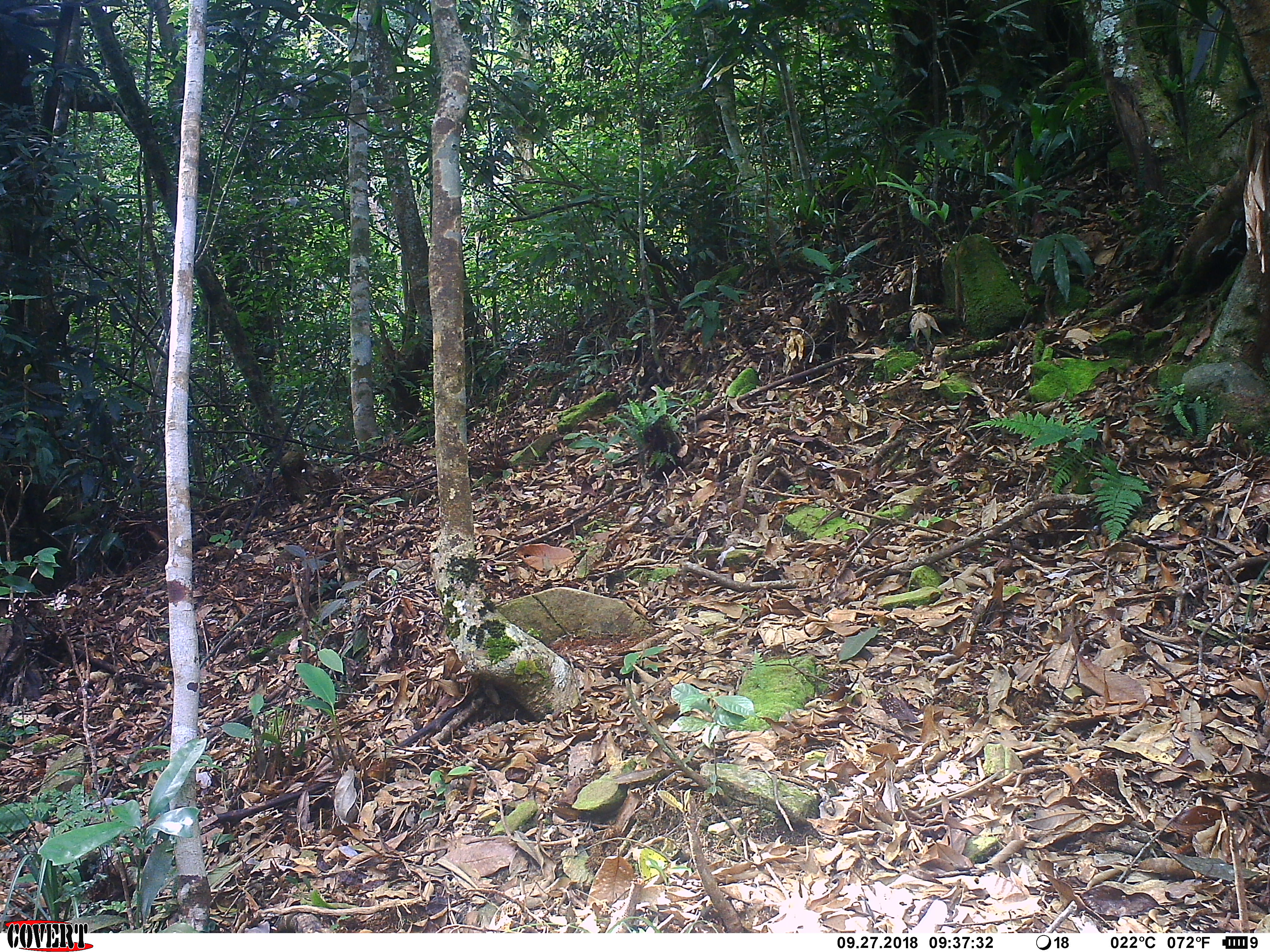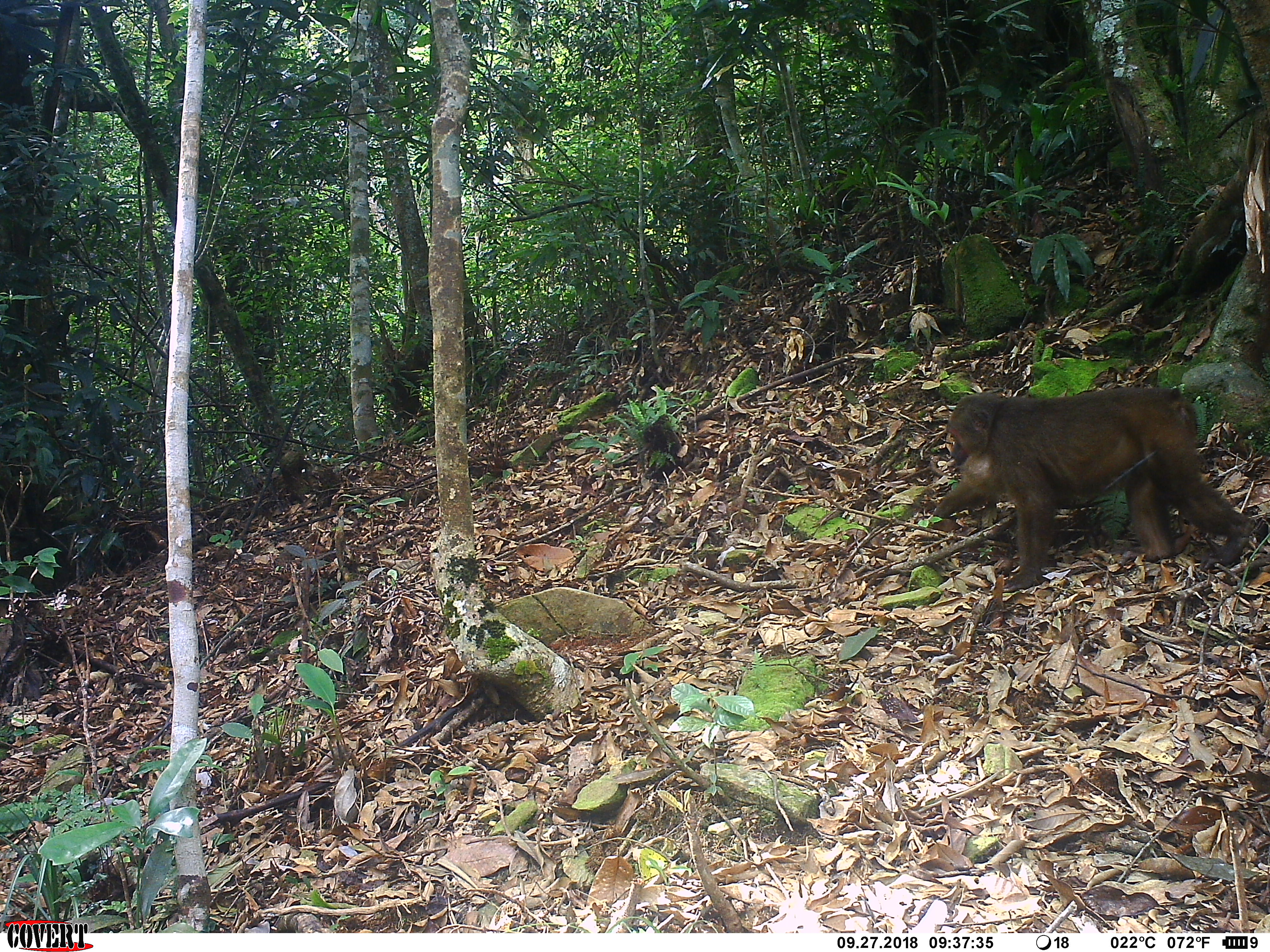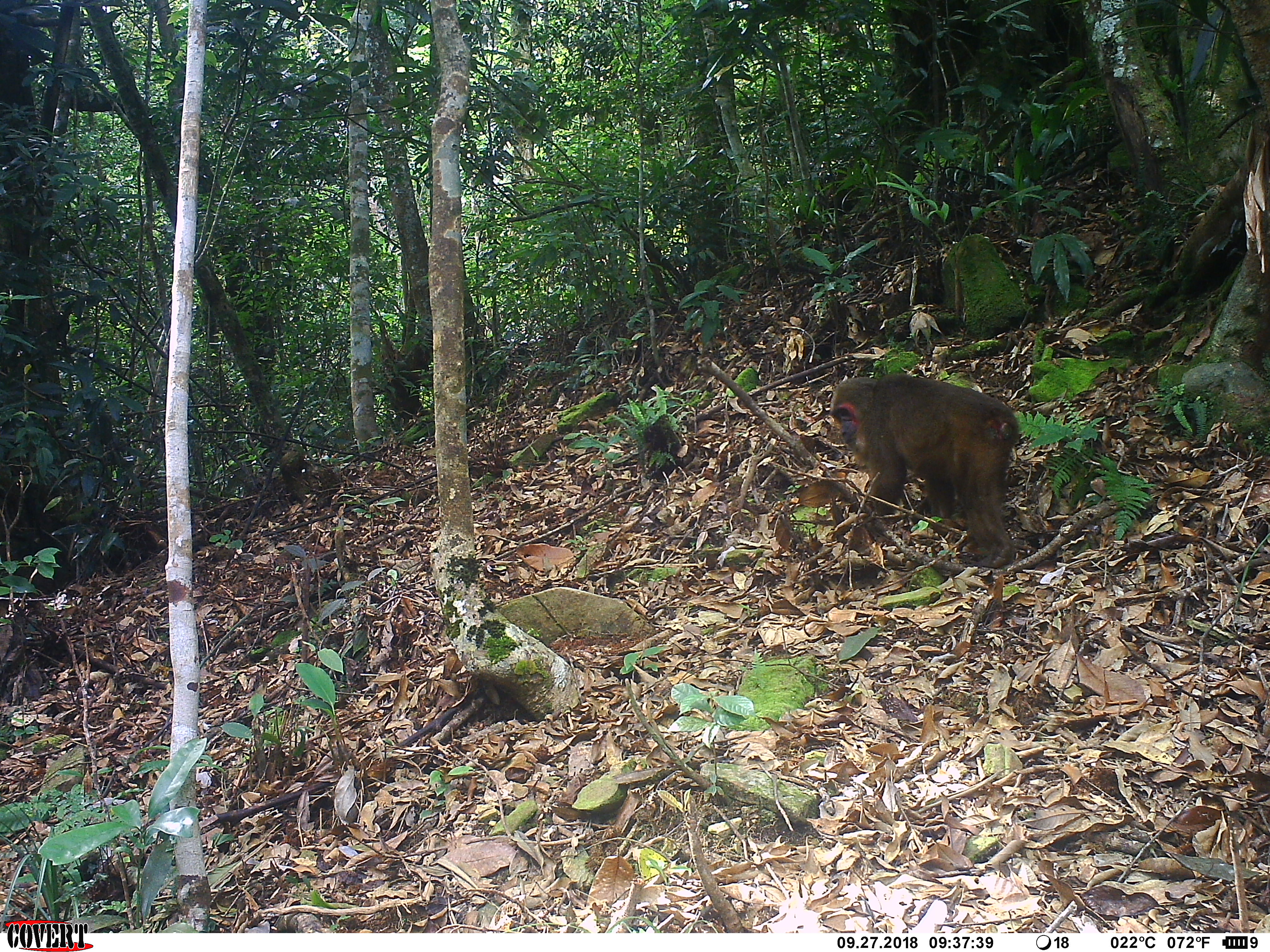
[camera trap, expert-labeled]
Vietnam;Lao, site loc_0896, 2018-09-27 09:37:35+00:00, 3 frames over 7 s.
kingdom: Animalia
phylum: Chordata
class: Mammalia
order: Primates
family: Cercopithecidae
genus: Macaca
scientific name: Macaca arctoides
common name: stump-tailed macaque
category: stump tailed macaque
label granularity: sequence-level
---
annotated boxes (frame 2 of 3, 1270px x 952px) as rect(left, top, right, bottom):
stump tailed macaque: rect(931, 386, 1255, 592)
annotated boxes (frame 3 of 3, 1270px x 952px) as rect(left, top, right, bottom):
stump tailed macaque: rect(829, 373, 1019, 569)